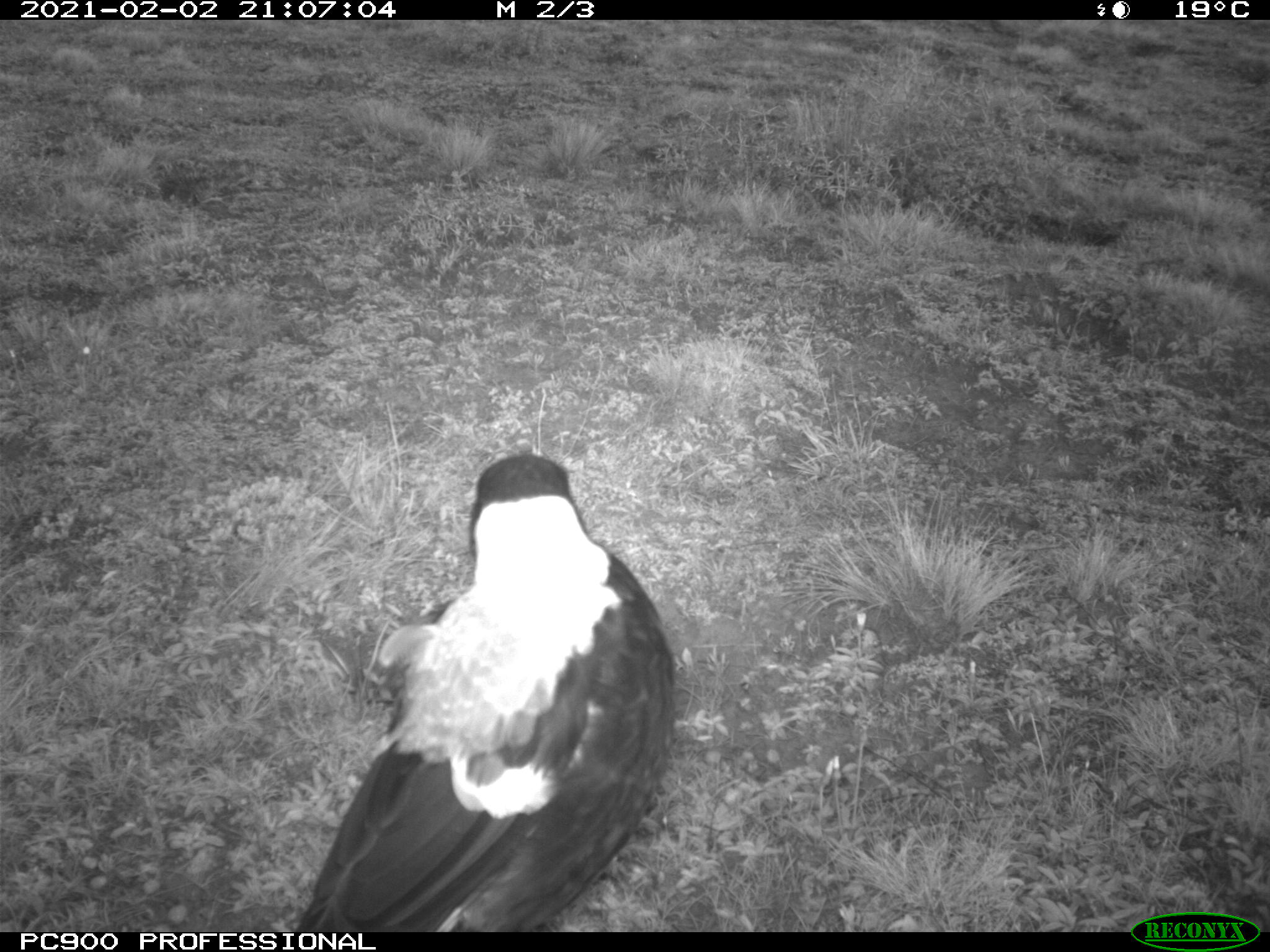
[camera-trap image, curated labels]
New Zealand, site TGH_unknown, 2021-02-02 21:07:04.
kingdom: Animalia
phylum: Chordata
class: Aves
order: Passeriformes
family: Artamidae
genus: Gymnorhina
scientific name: Gymnorhina tibicen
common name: australian magpie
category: magpie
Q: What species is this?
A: Magpie (australian magpie) (Gymnorhina tibicen).